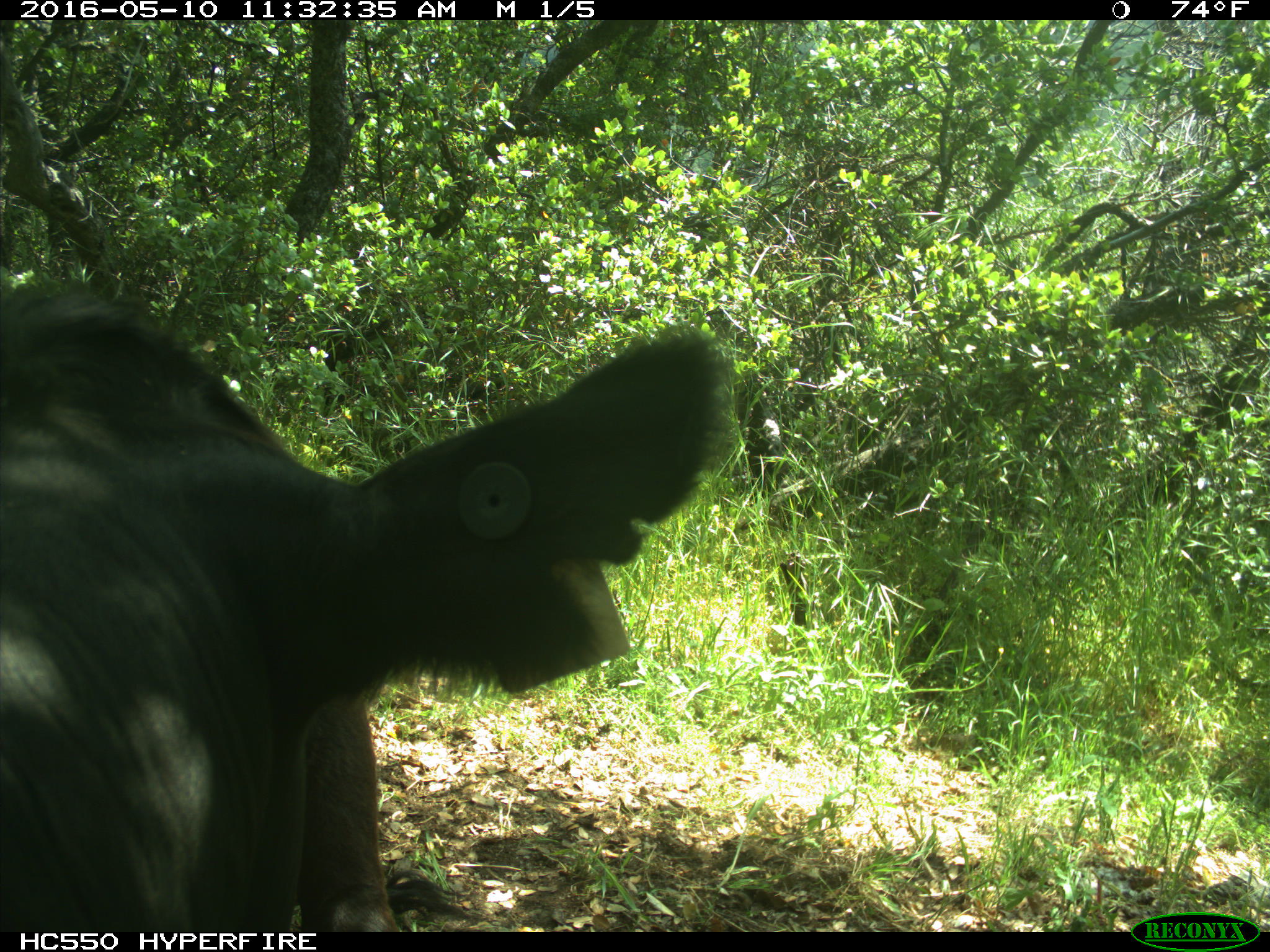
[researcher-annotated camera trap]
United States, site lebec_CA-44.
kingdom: Animalia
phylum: Chordata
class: Mammalia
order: Artiodactyla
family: Bovidae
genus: Bos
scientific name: Bos taurus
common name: domestic cow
Bos taurus (domestic cow).